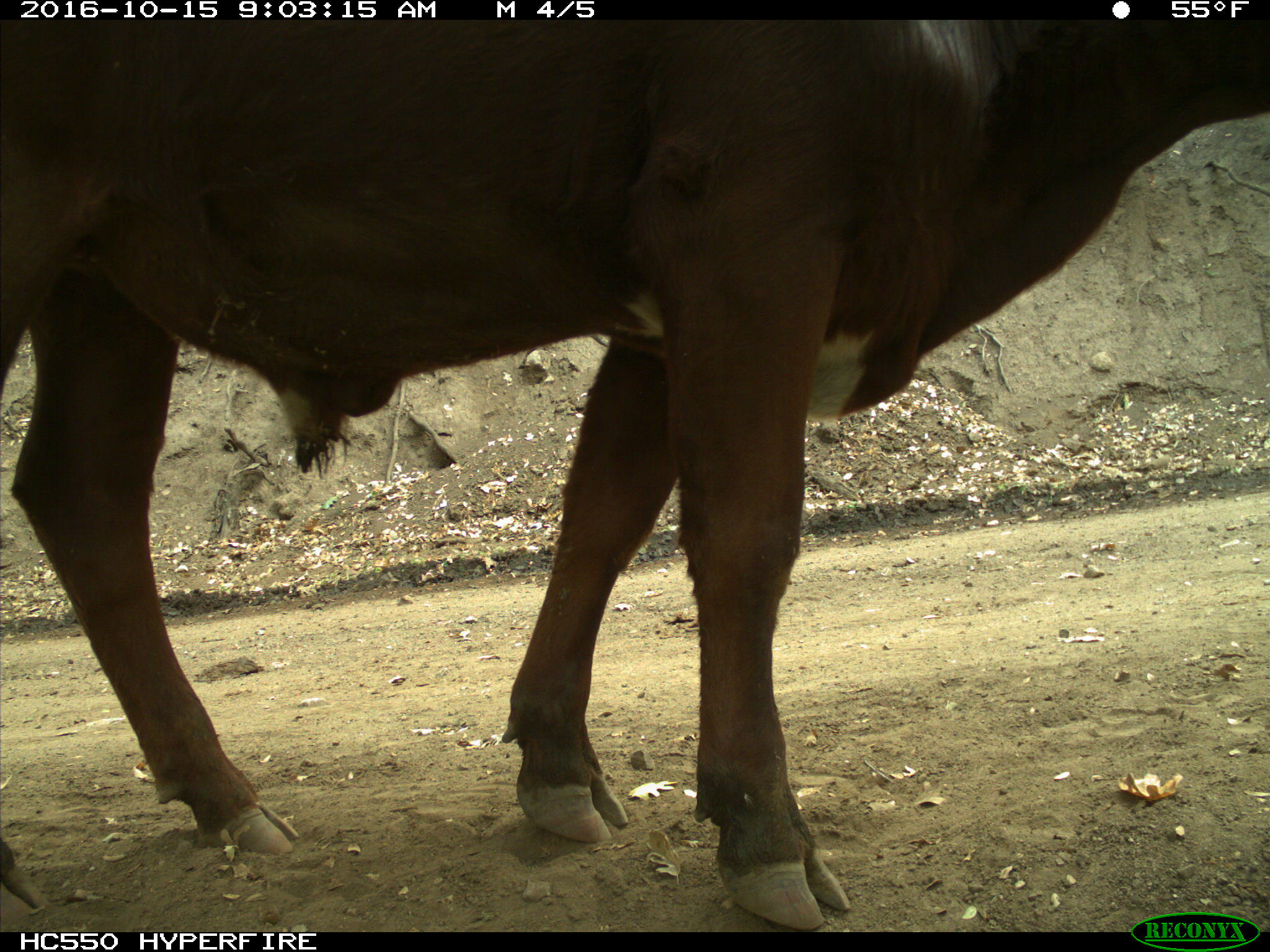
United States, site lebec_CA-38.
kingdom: Animalia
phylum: Chordata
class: Mammalia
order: Artiodactyla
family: Bovidae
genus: Bos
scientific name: Bos taurus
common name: domestic cow